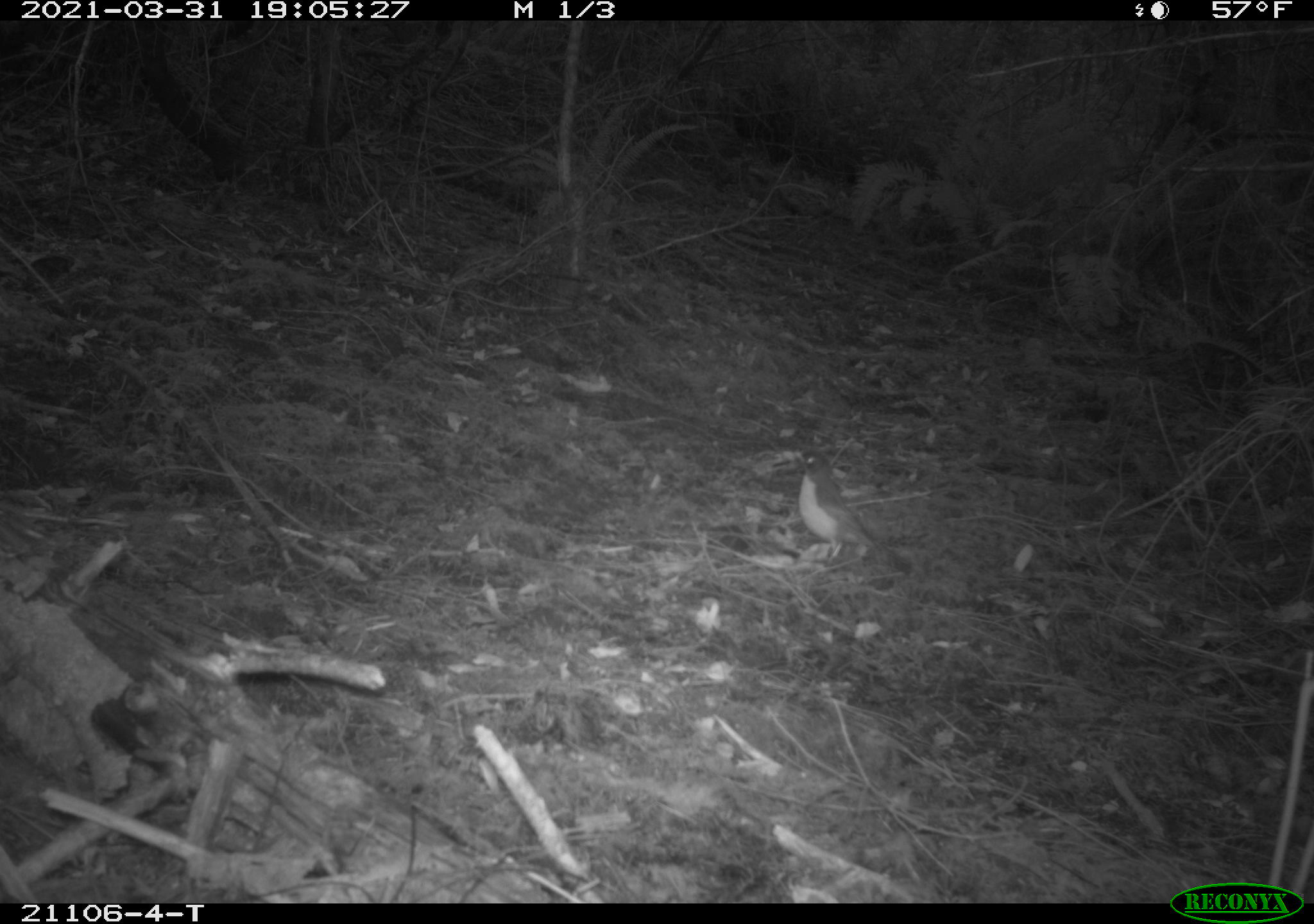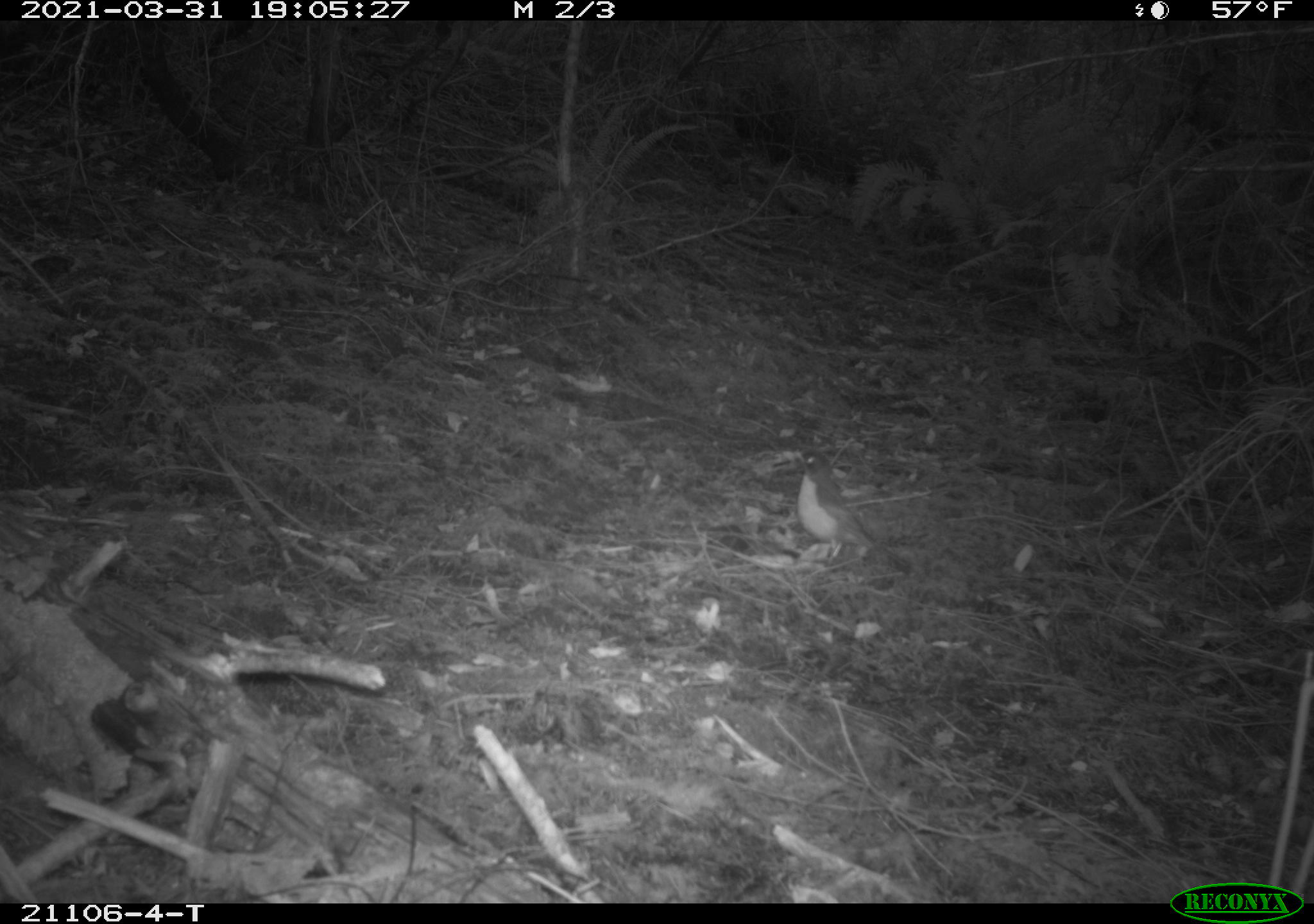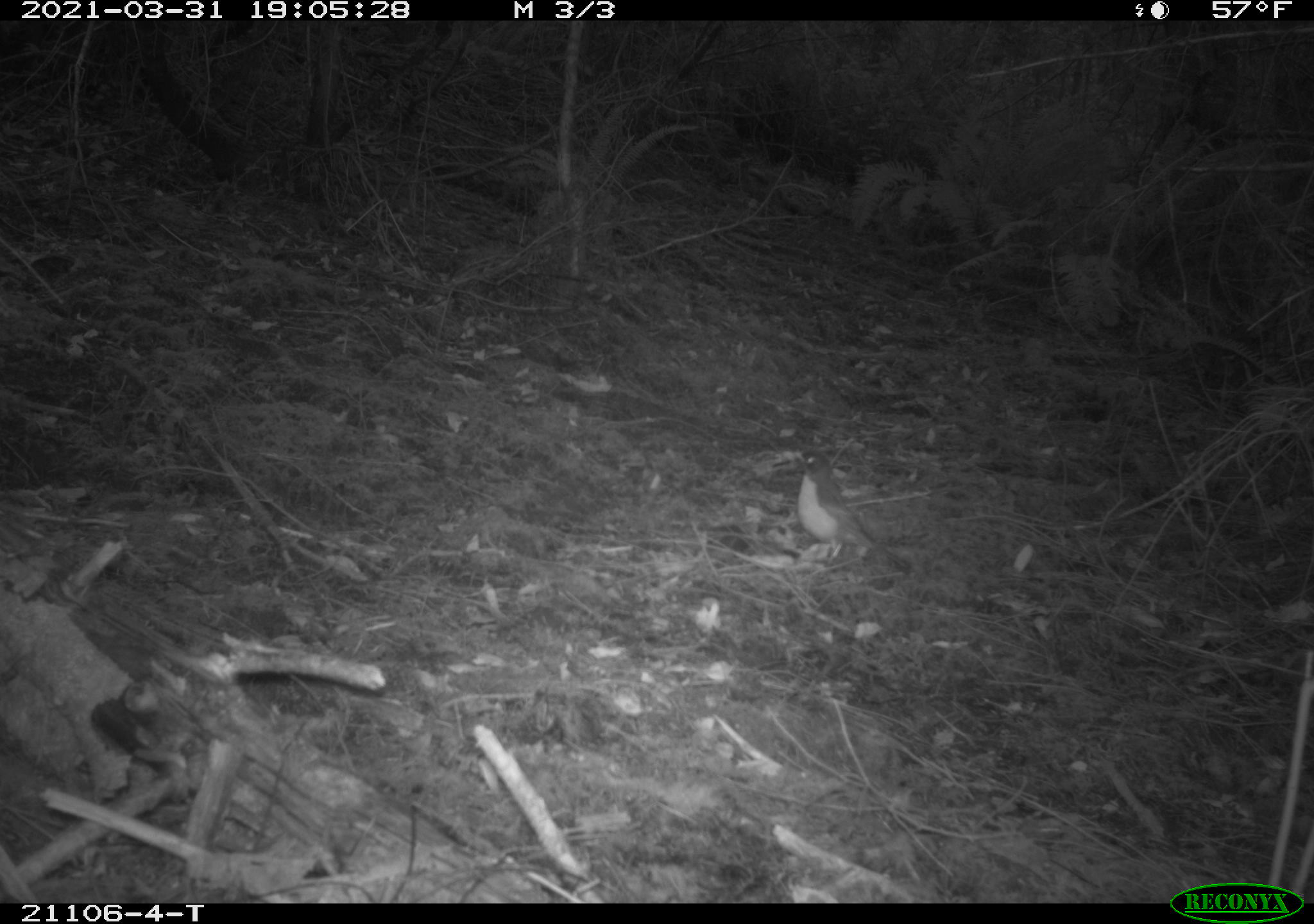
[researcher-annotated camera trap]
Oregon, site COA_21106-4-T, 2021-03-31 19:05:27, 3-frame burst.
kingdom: Animalia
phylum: Chordata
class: Aves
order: Passeriformes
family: Turdidae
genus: Turdus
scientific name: Turdus migratorius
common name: american robin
American robin (Turdus migratorius).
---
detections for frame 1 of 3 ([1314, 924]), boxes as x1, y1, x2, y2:
american robin: 760, 443, 891, 583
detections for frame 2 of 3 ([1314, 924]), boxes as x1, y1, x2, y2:
american robin: 765, 441, 900, 586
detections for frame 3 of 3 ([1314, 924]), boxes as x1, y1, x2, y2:
american robin: 765, 440, 898, 580